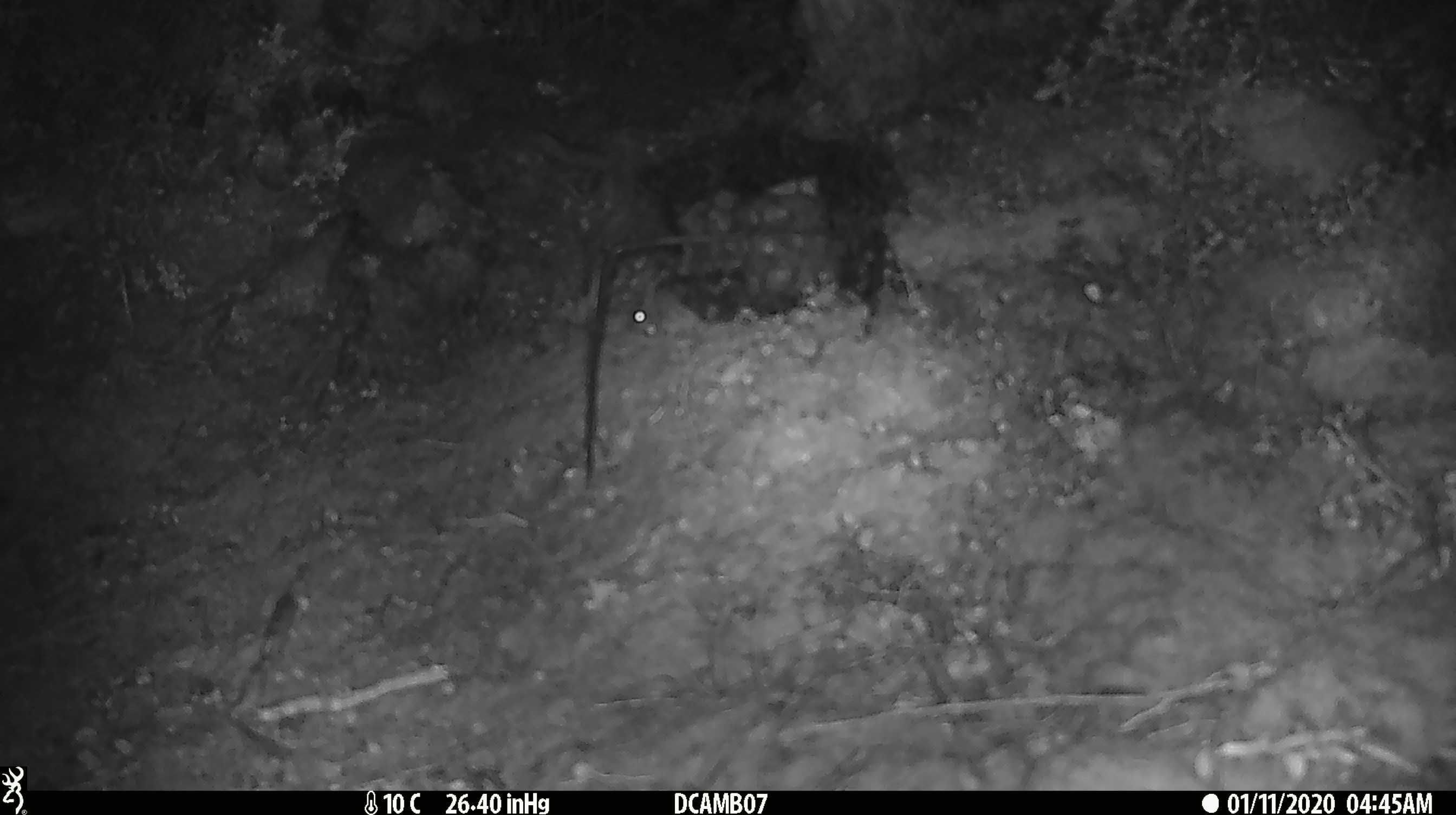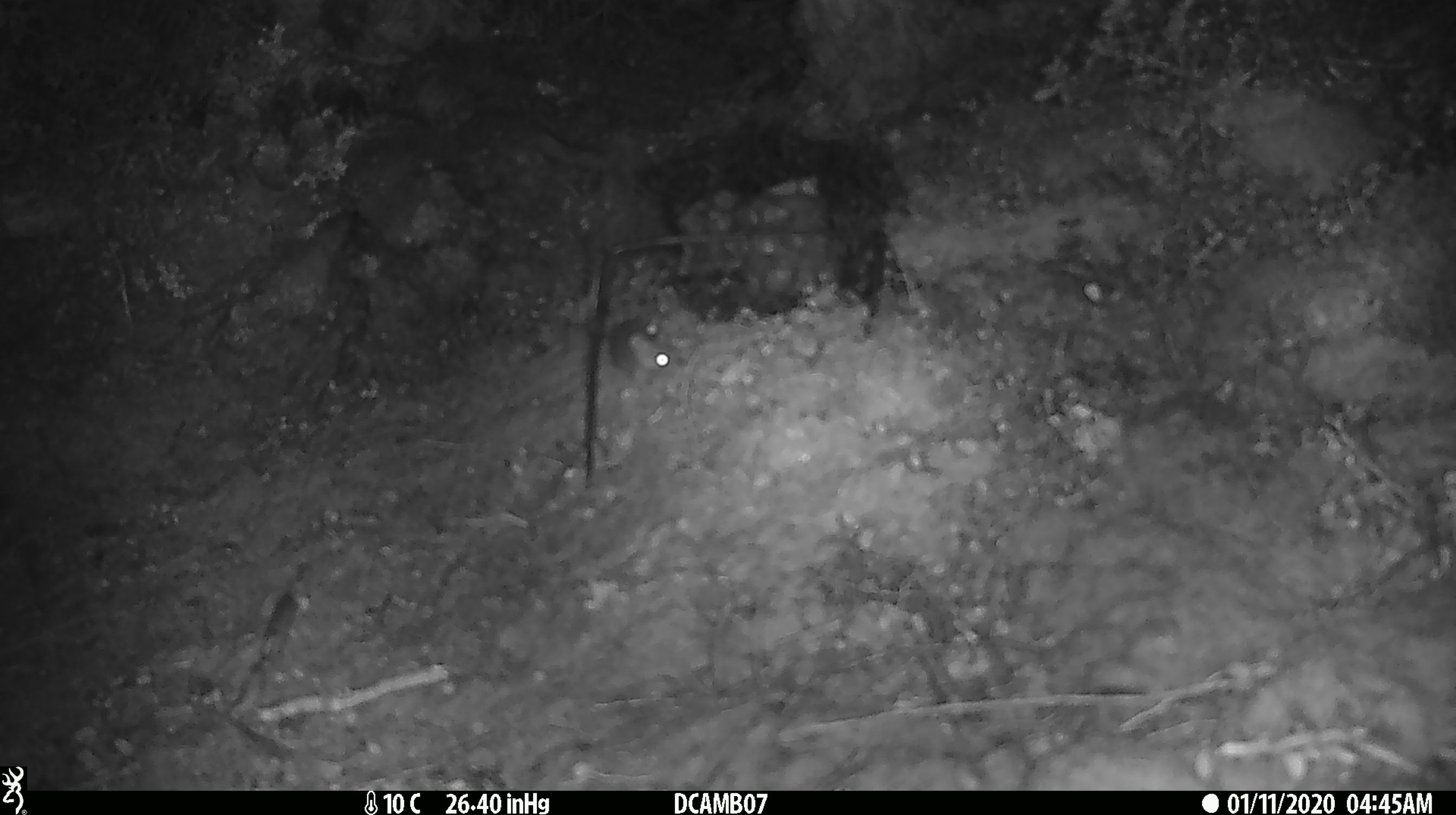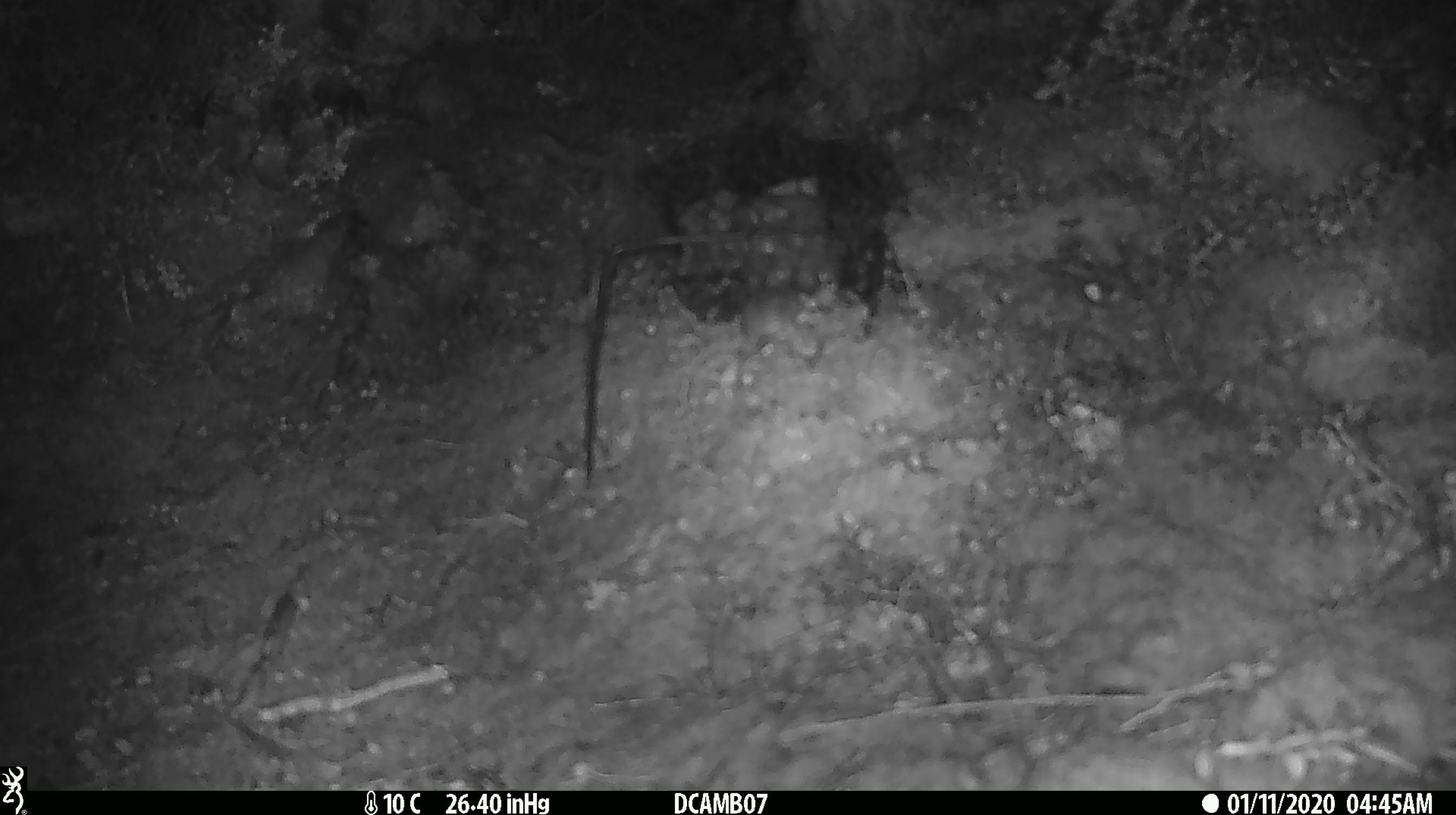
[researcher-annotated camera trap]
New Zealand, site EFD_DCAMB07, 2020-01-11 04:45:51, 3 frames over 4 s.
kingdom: Animalia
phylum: Chordata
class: Mammalia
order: Rodentia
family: Muridae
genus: Mus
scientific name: Mus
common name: mouse